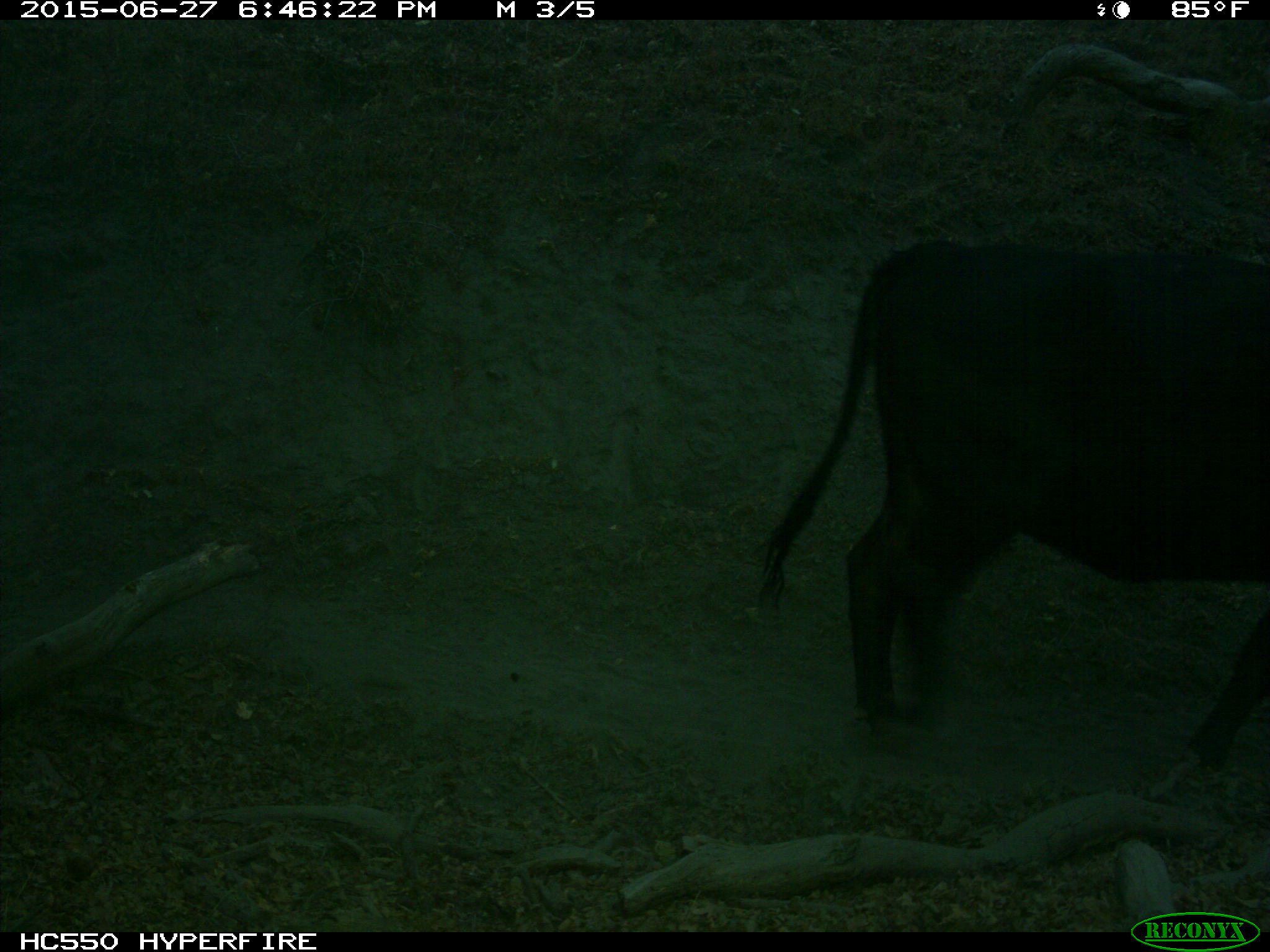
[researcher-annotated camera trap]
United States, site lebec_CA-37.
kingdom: Animalia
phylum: Chordata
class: Mammalia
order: Artiodactyla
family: Bovidae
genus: Bos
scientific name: Bos taurus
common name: domestic cow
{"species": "Bos taurus (domestic cow)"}